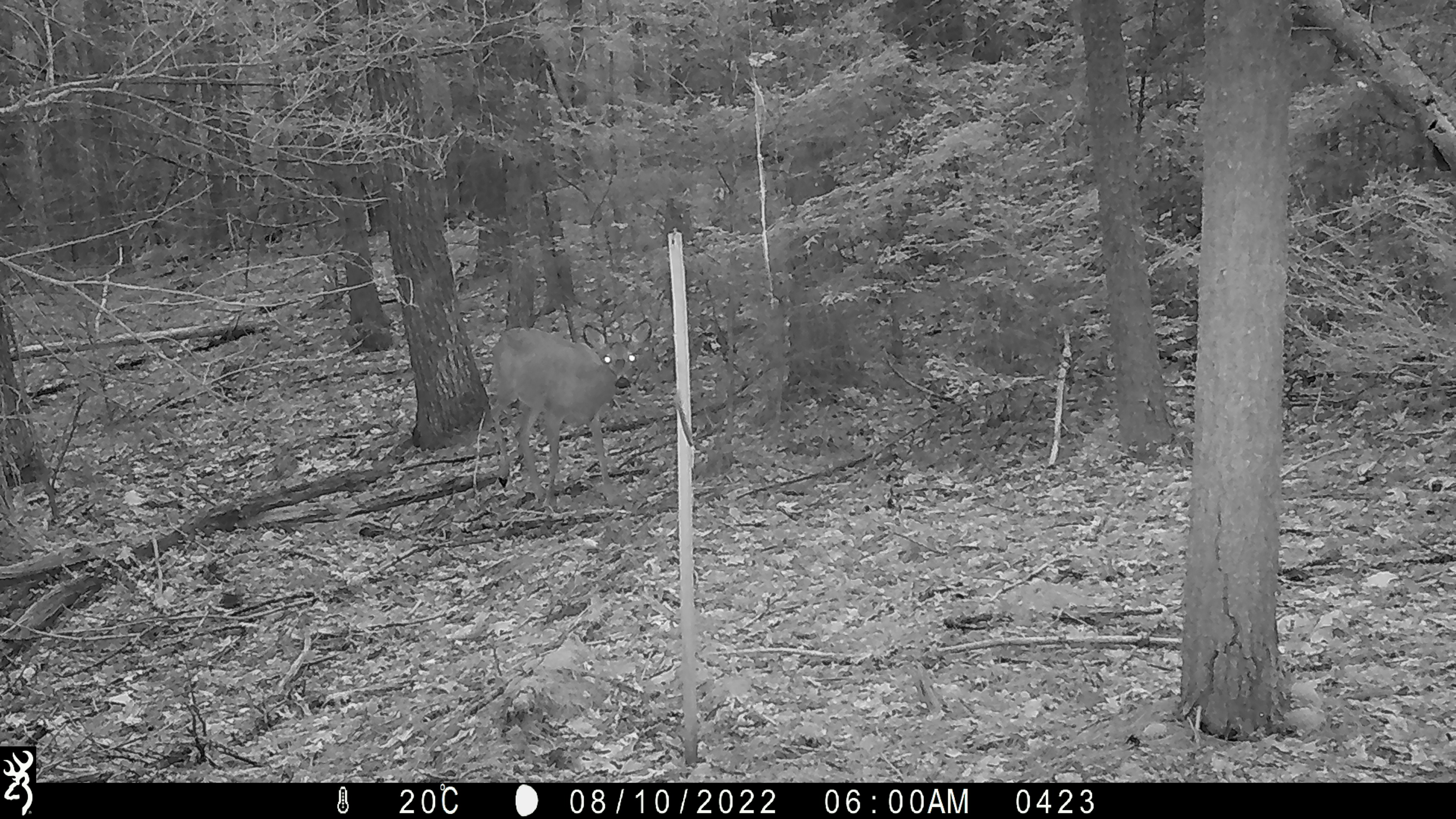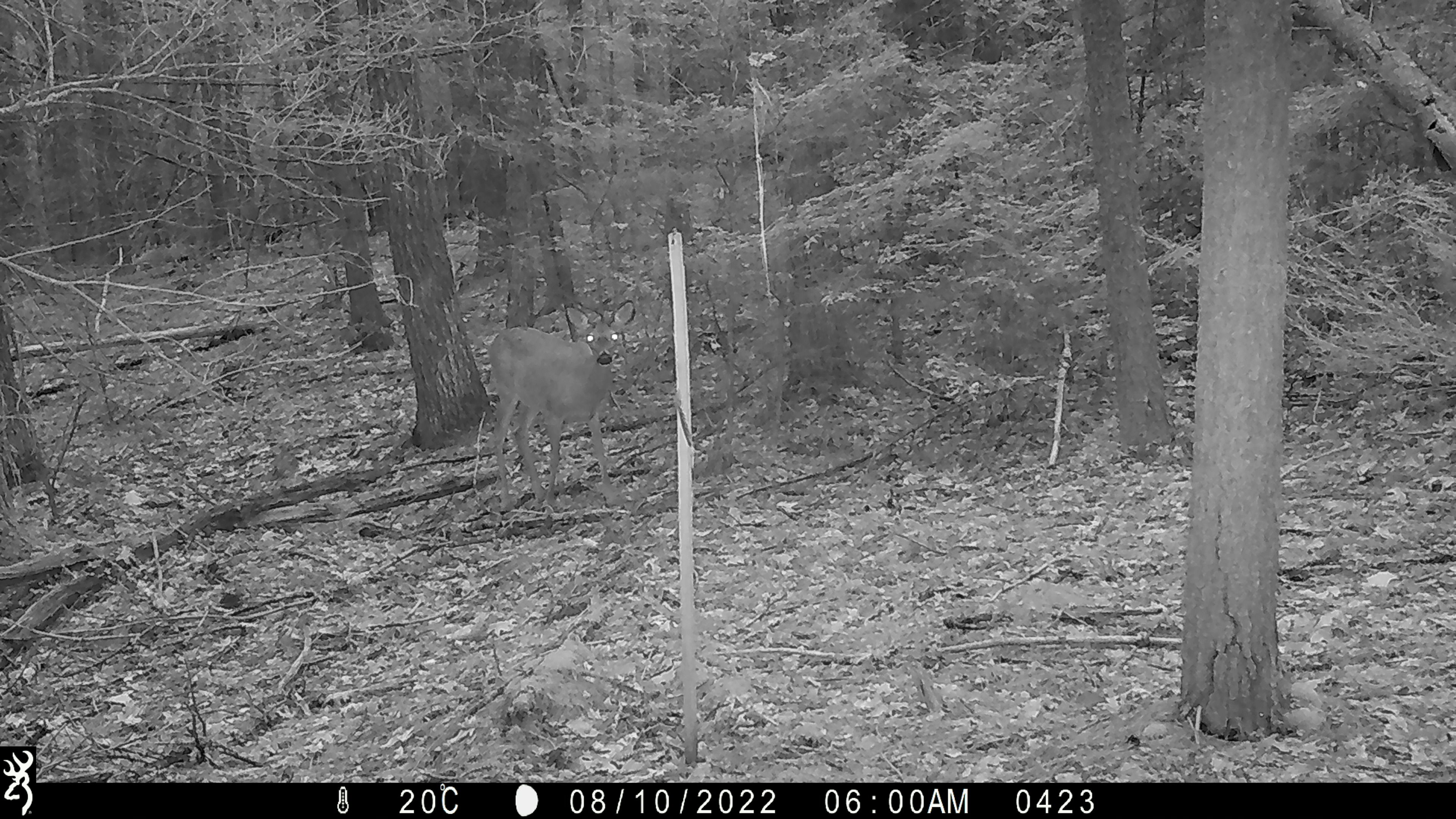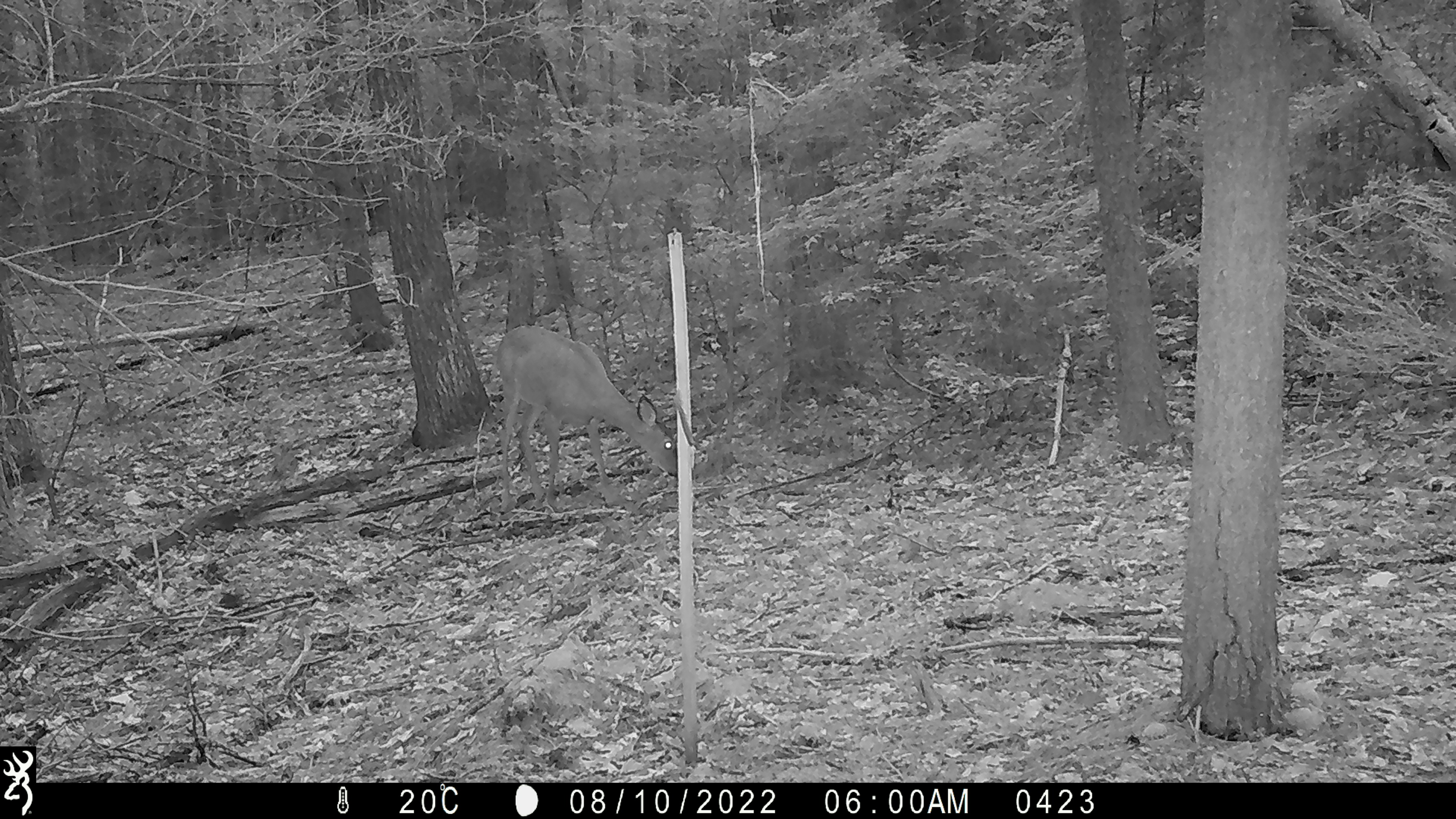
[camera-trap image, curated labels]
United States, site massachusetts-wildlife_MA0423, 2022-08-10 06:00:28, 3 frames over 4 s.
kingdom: Animalia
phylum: Chordata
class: Mammalia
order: Artiodactyla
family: Cervidae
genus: Odocoileus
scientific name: Odocoileus virginianus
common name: white-tailed deer